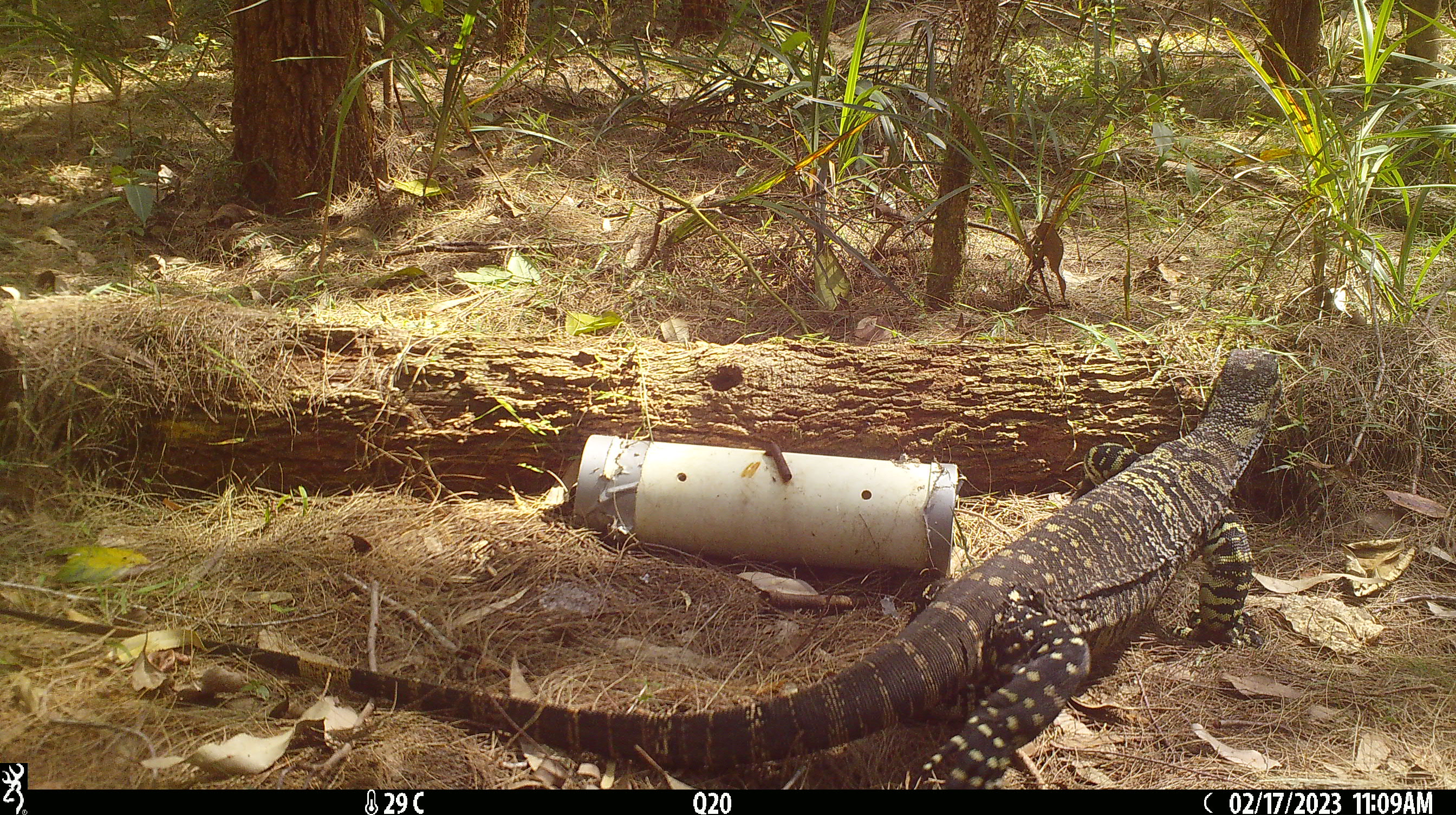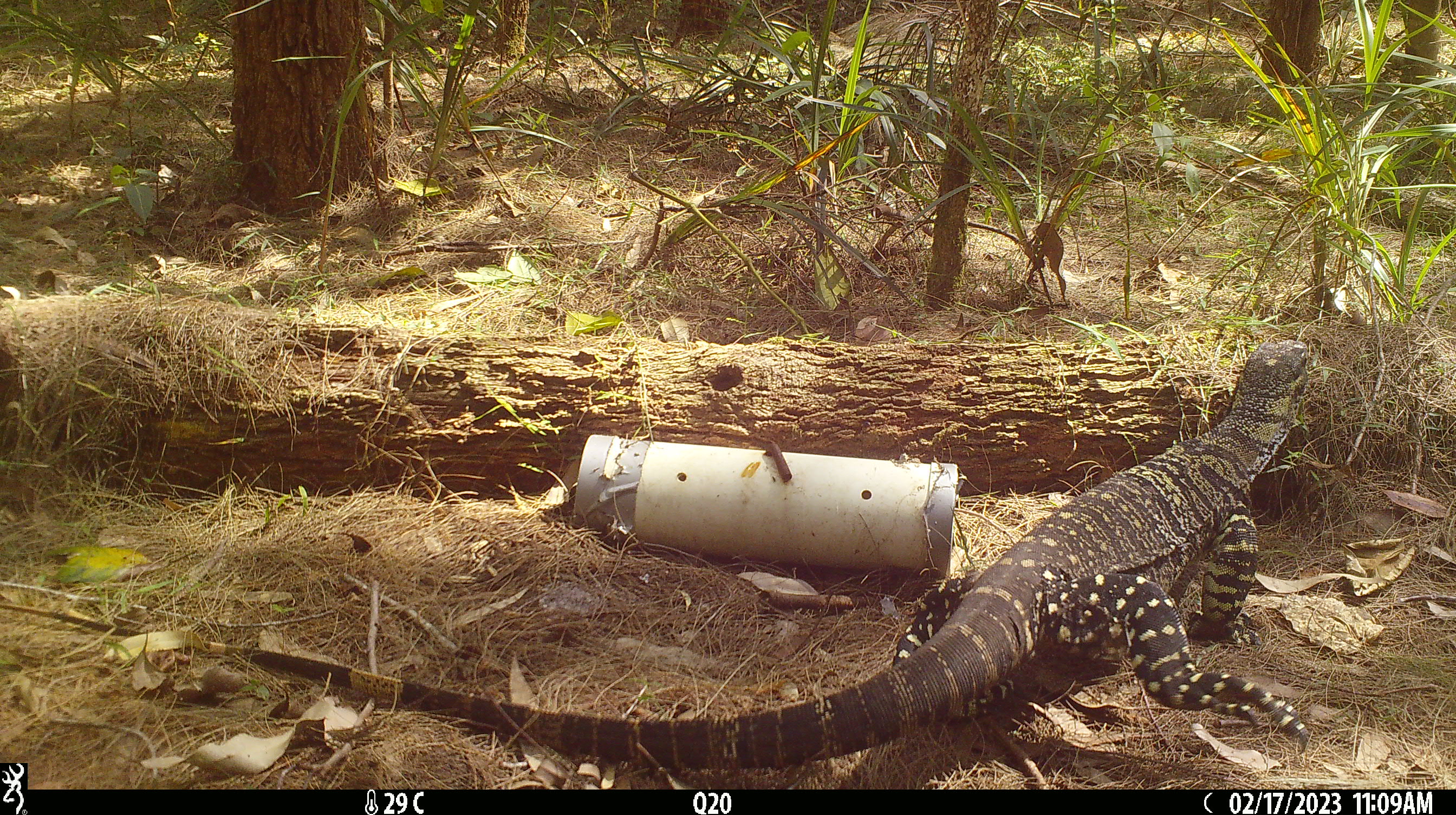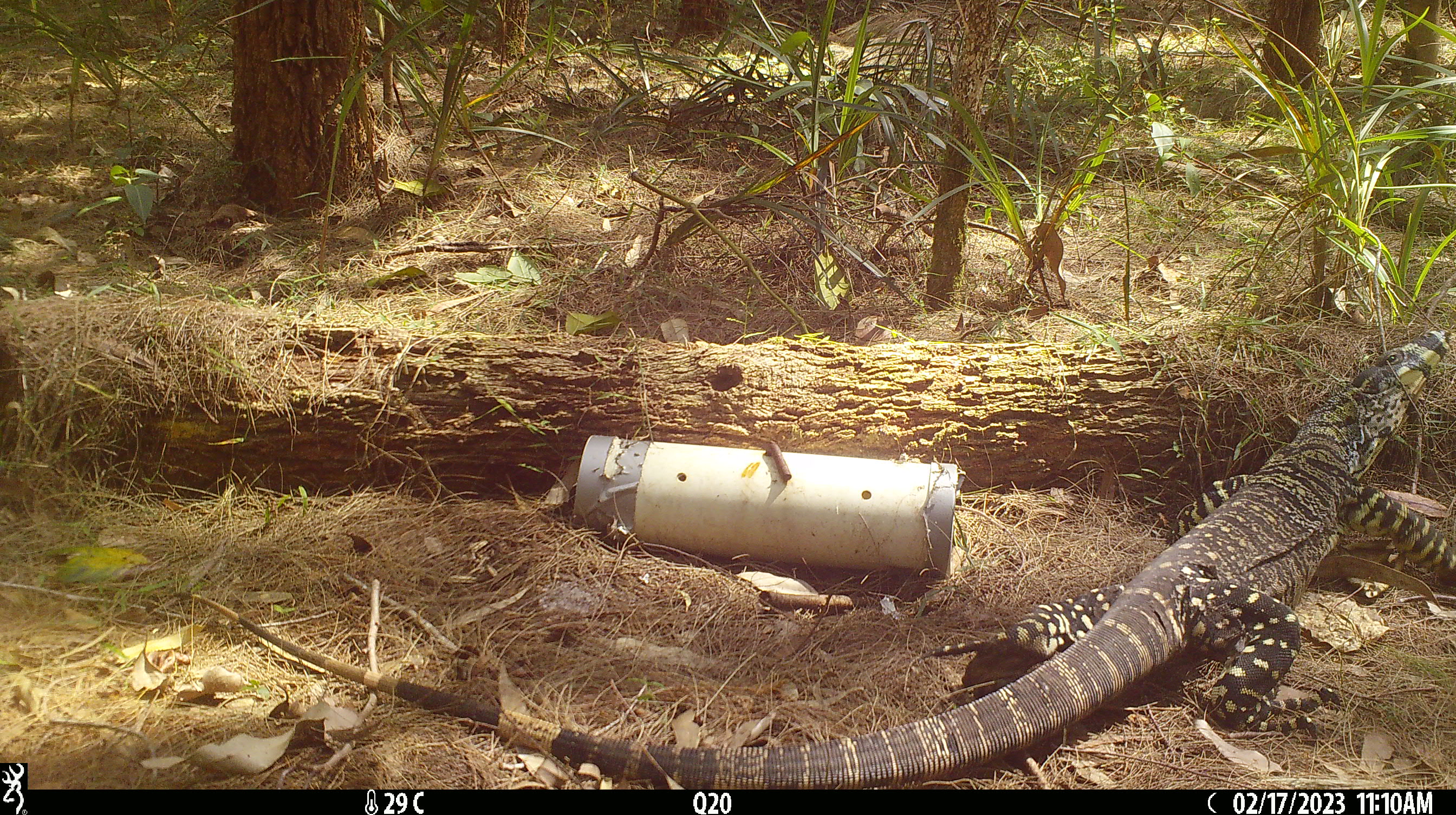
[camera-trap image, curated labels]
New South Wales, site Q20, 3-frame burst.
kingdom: Animalia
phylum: Chordata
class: Reptilia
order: Squamata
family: Varanidae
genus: Varanus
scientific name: Varanus varius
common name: lace monitor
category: goanna